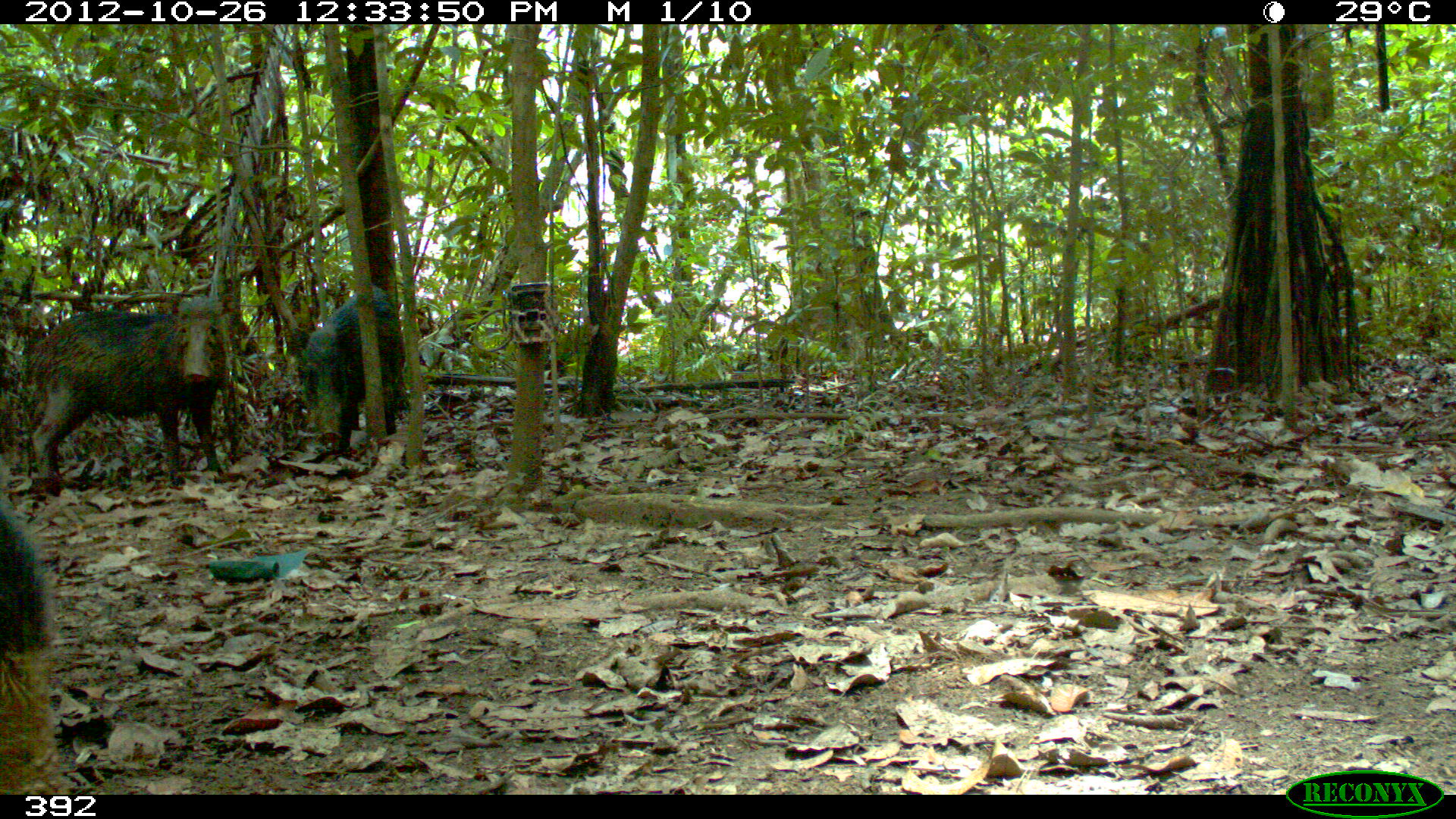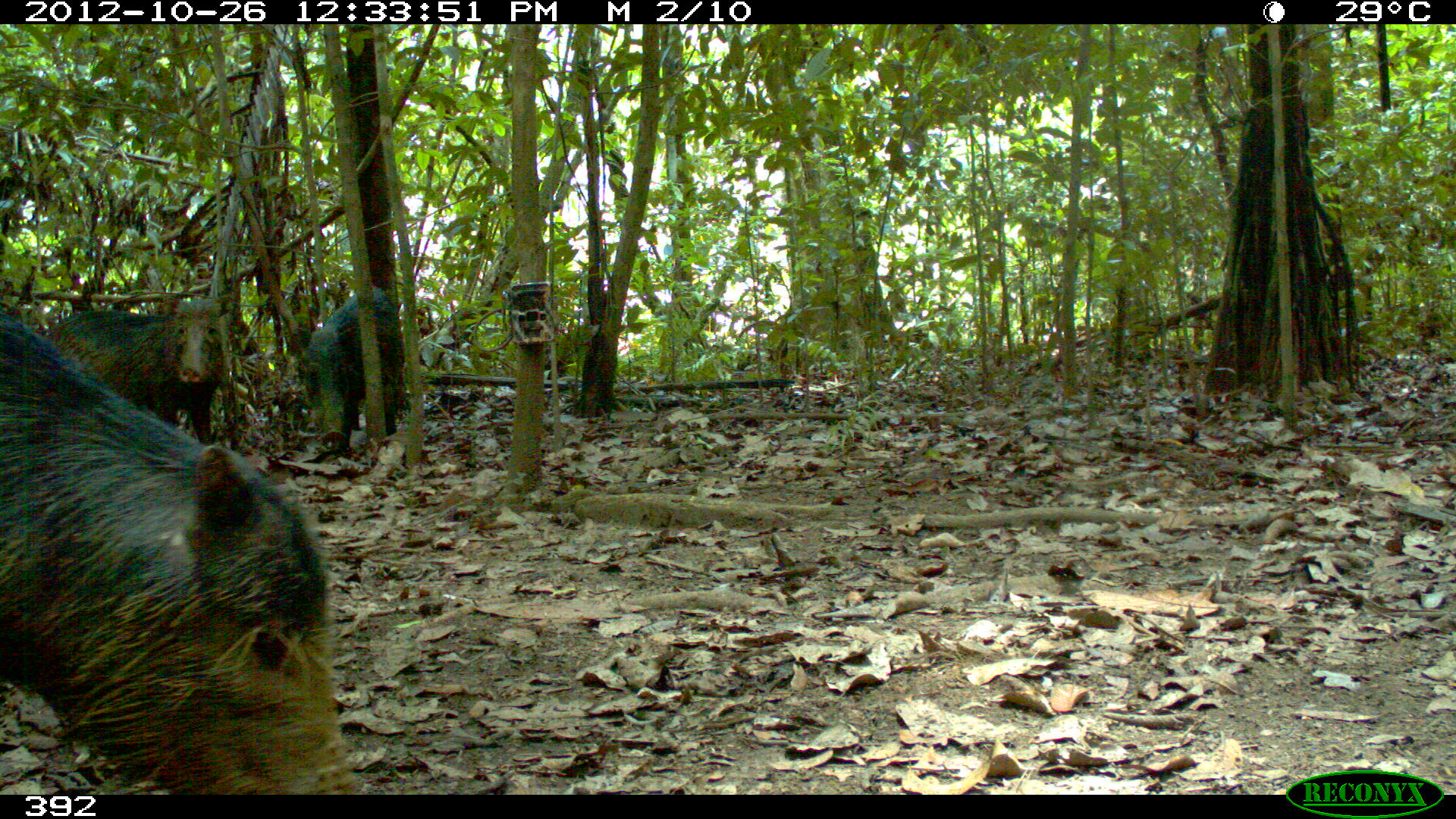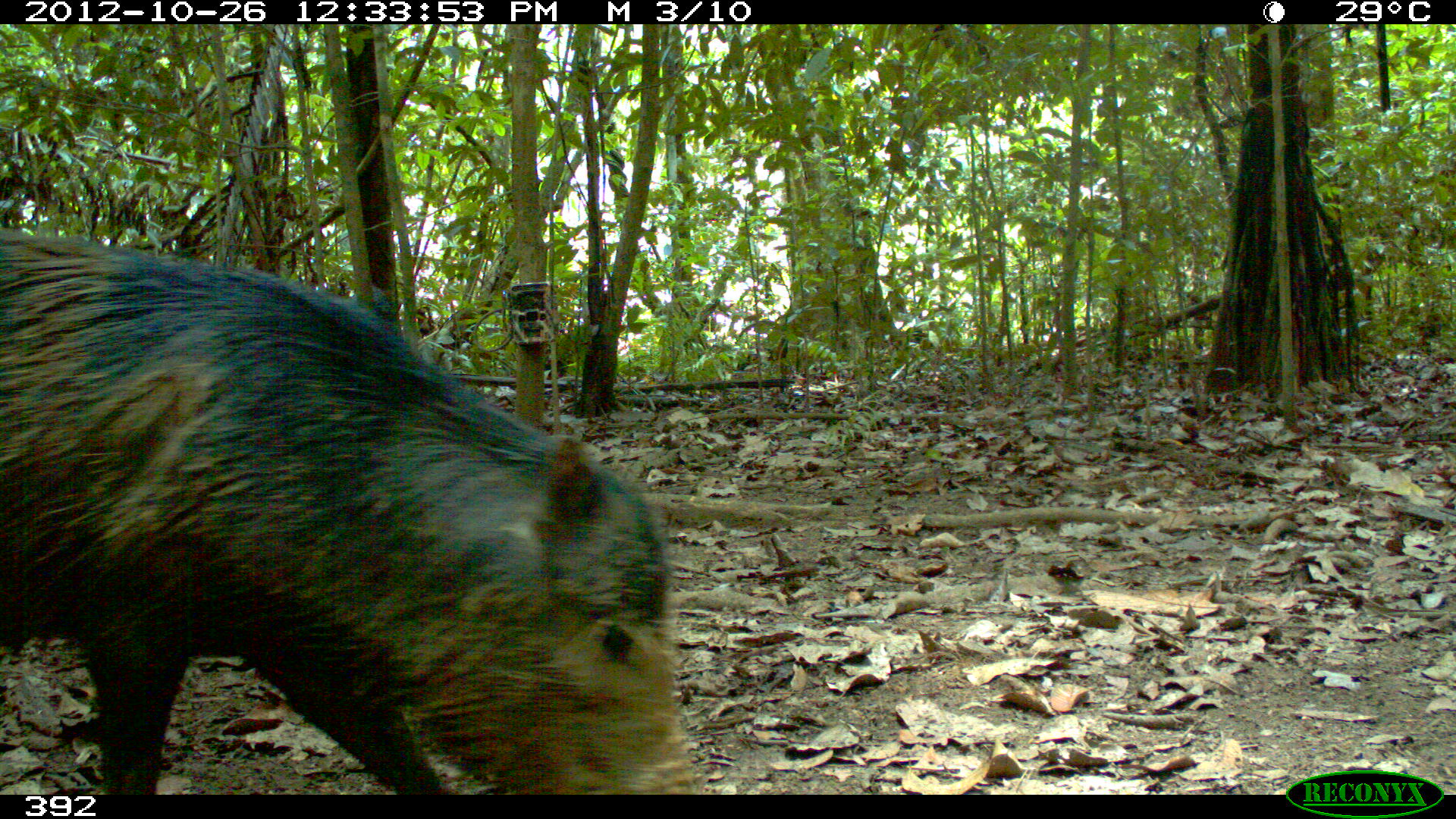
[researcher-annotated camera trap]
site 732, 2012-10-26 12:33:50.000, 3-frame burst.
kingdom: Animalia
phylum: Chordata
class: Mammalia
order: Artiodactyla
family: Tayassuidae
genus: Tayassu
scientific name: Tayassu pecari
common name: white-lipped peccary